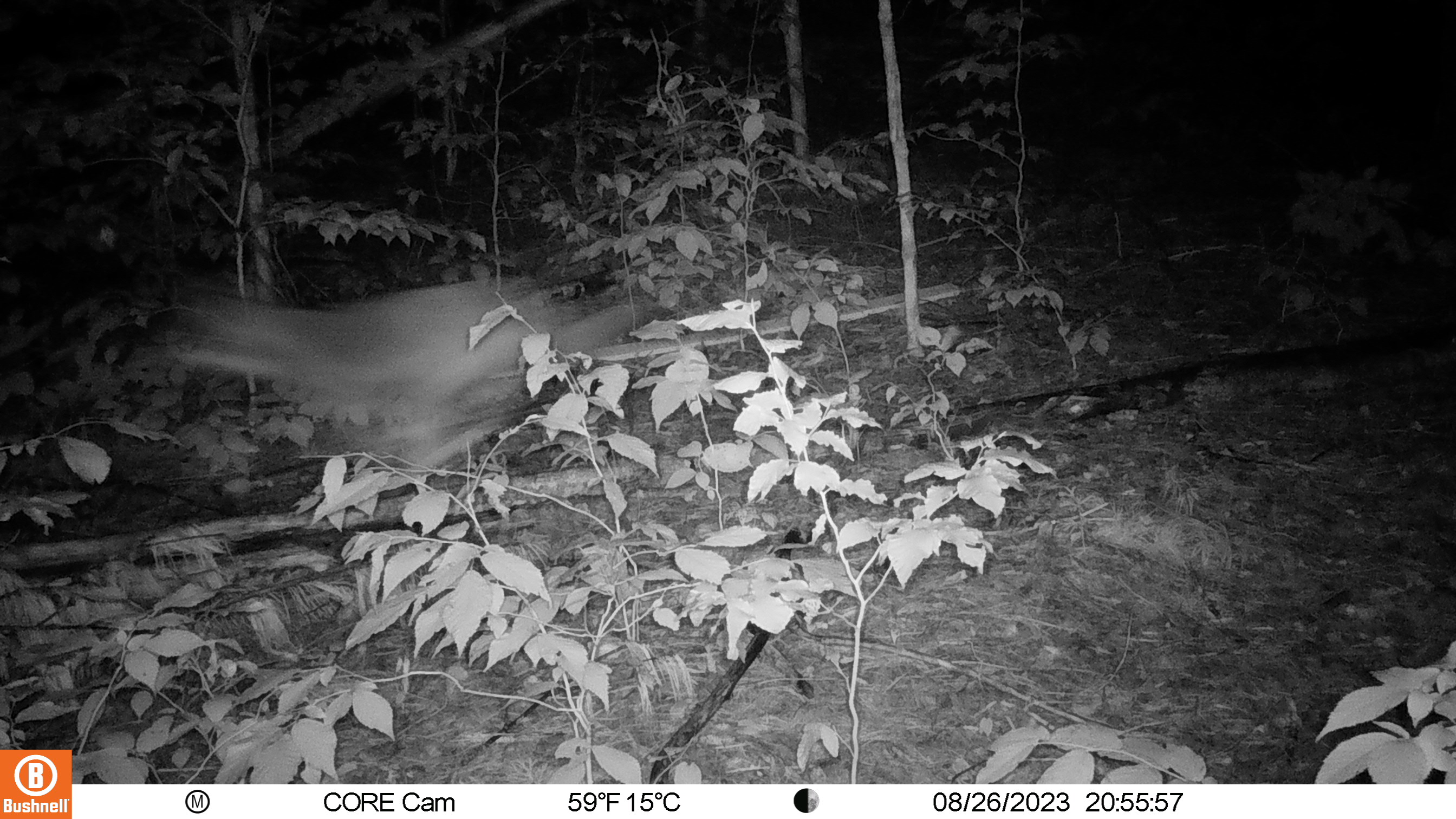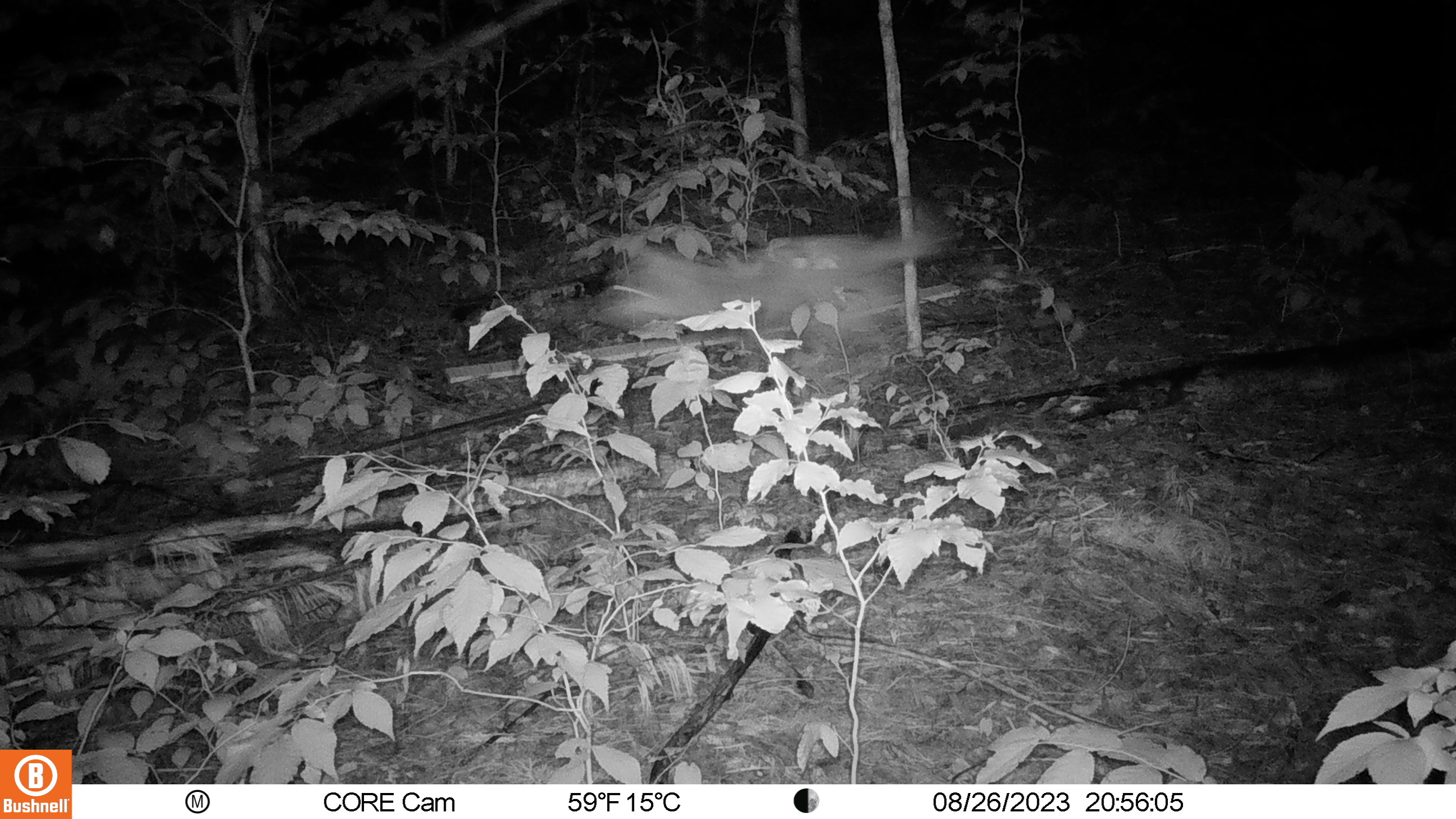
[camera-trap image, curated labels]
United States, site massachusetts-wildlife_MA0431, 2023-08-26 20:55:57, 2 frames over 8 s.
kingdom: Animalia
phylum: Chordata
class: Mammalia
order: Carnivora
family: Canidae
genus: Canis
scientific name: Canis latrans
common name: coyote